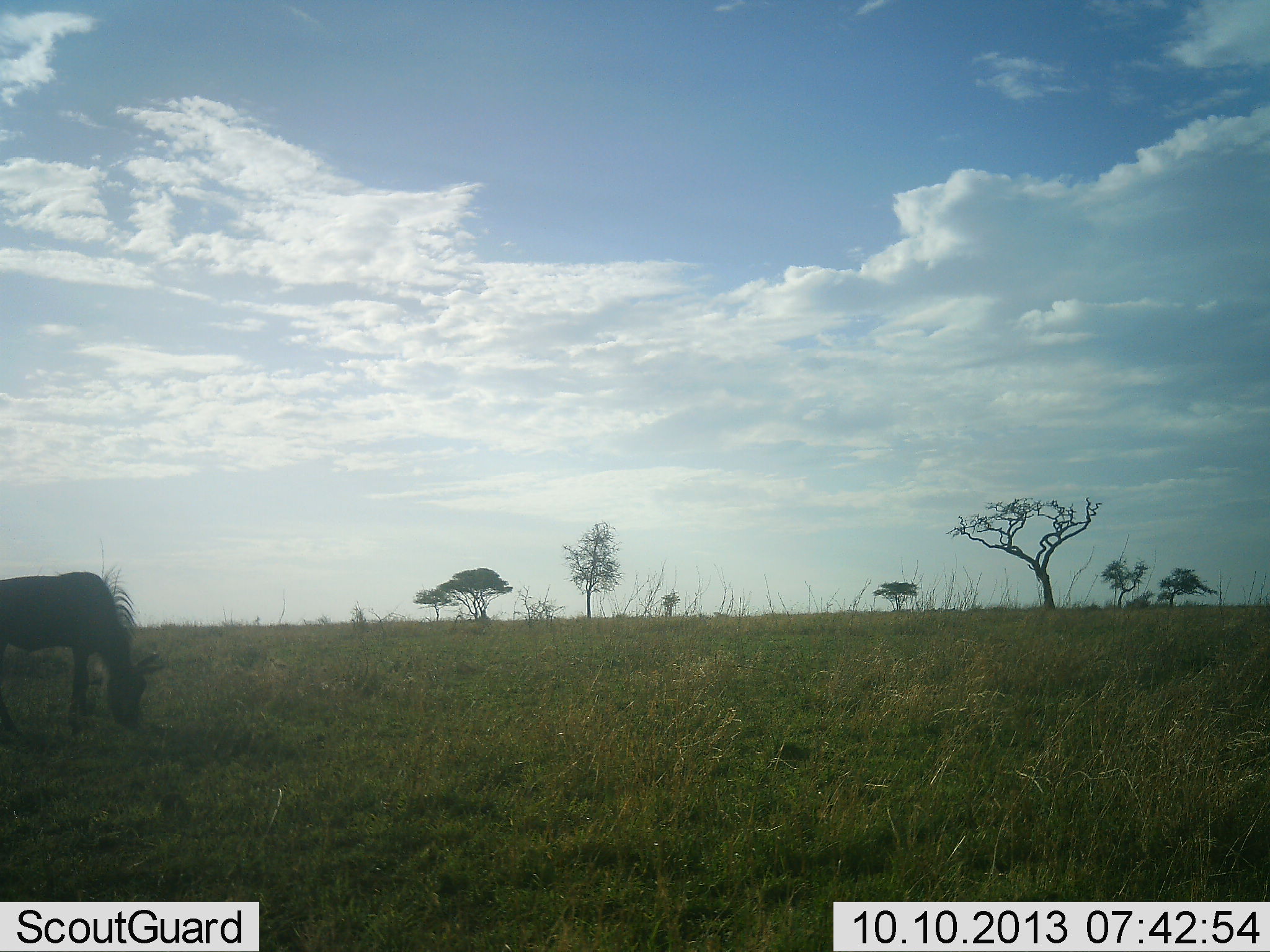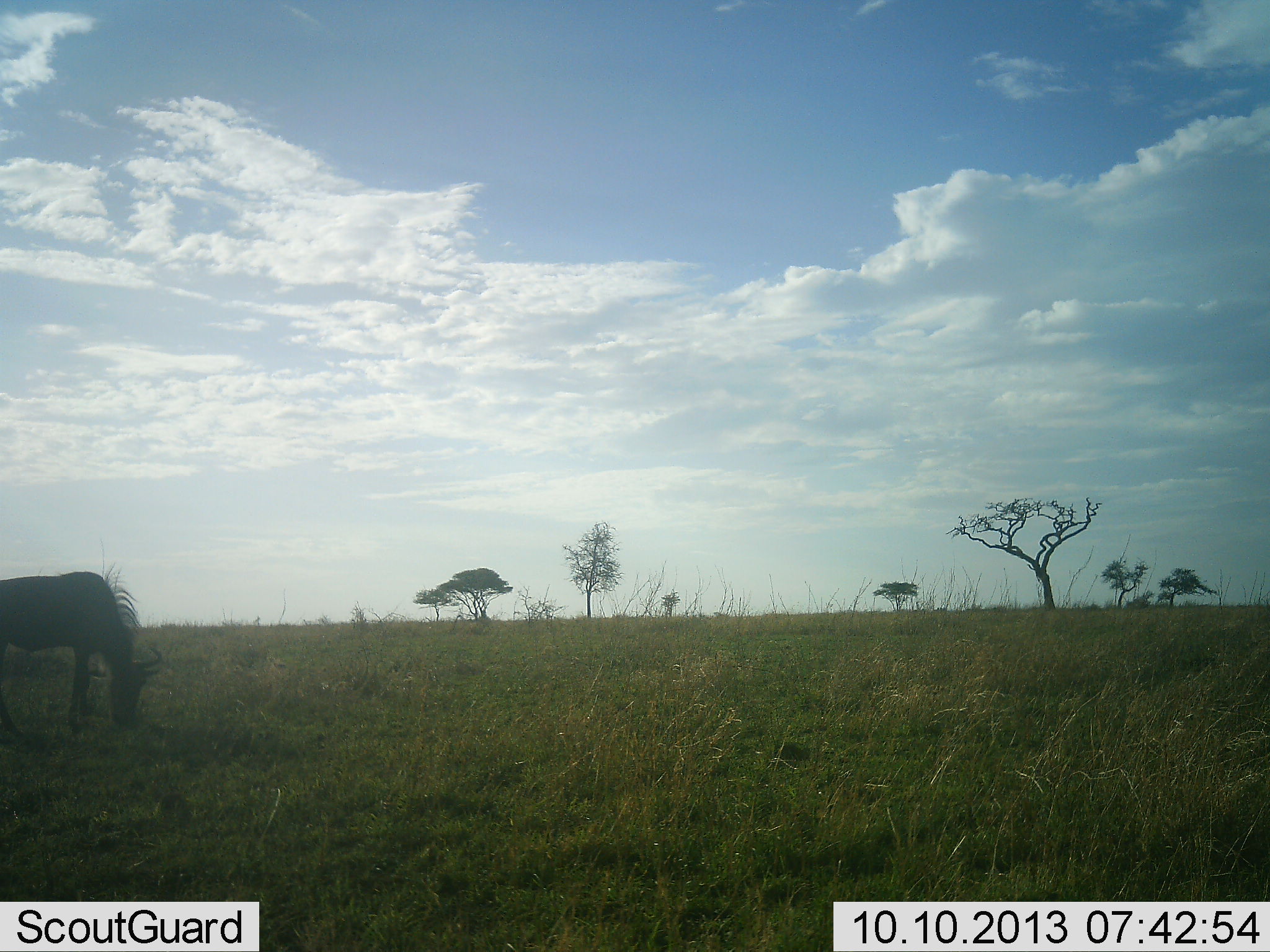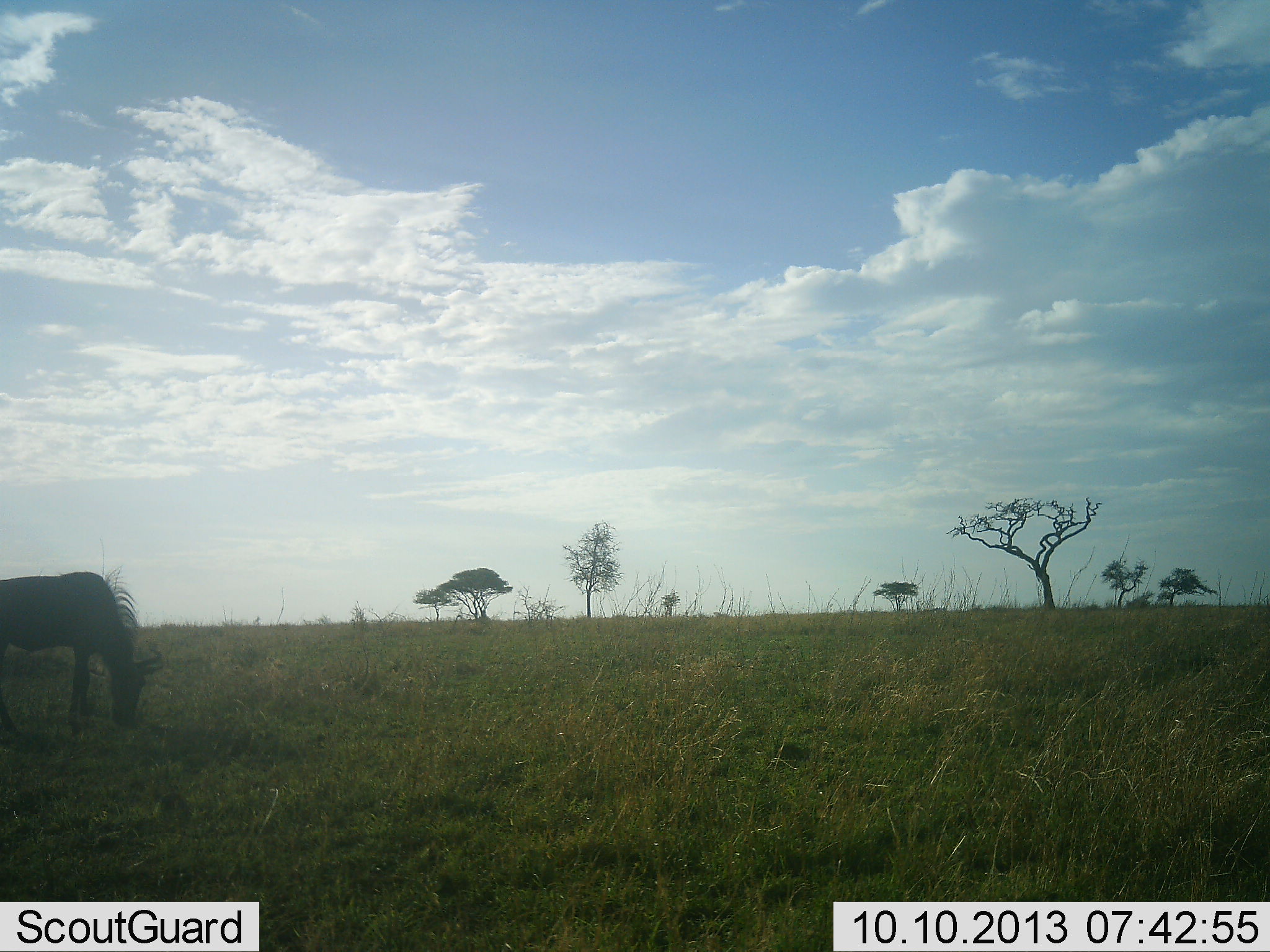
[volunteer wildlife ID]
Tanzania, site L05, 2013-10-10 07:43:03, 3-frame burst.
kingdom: Animalia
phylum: Chordata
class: Mammalia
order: Artiodactyla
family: Bovidae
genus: Connochaetes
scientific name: Connochaetes taurinus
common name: blue wildebeest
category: wildebeest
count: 1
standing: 30%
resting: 0%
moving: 0%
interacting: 0%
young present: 0%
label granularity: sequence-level